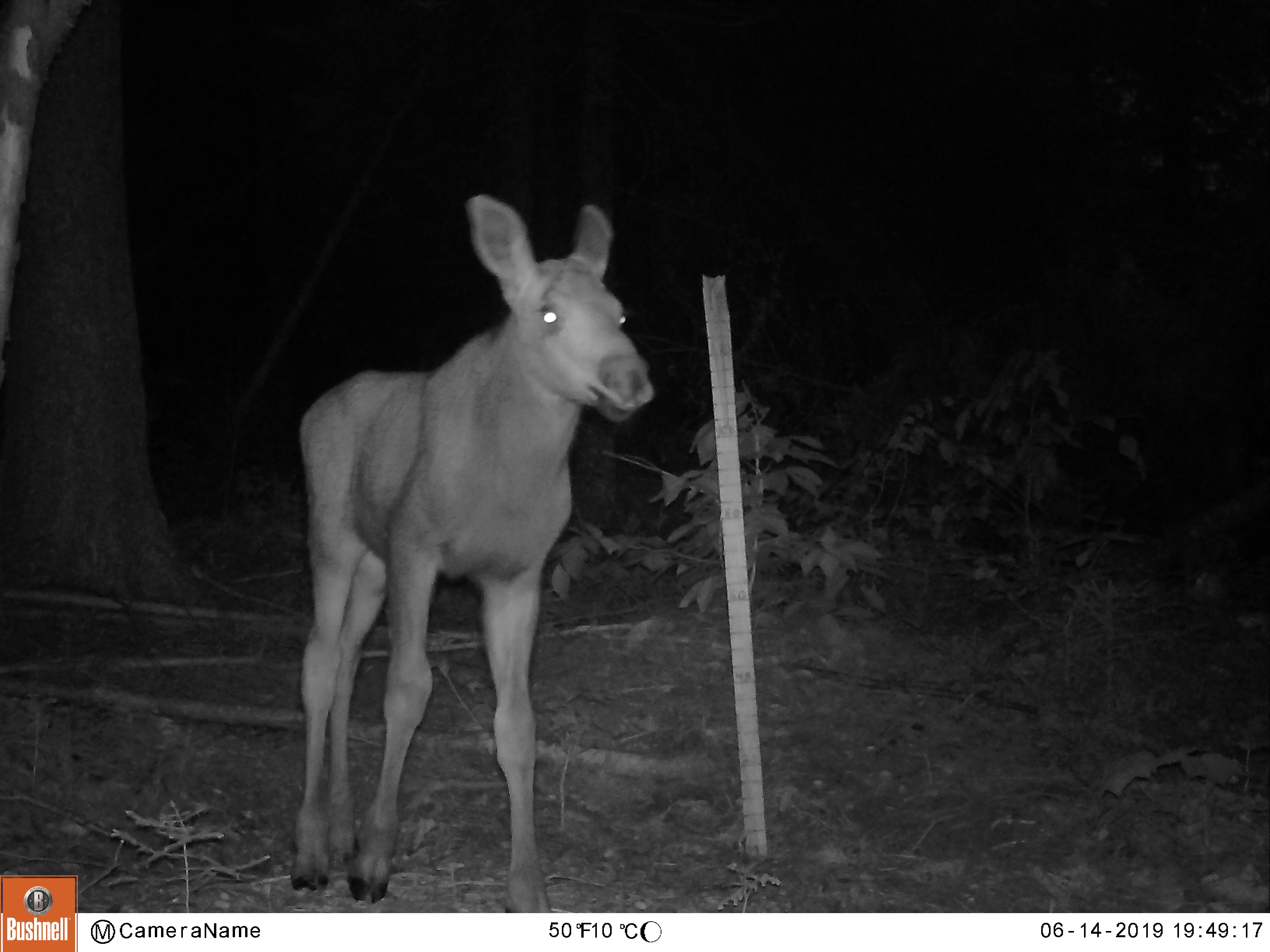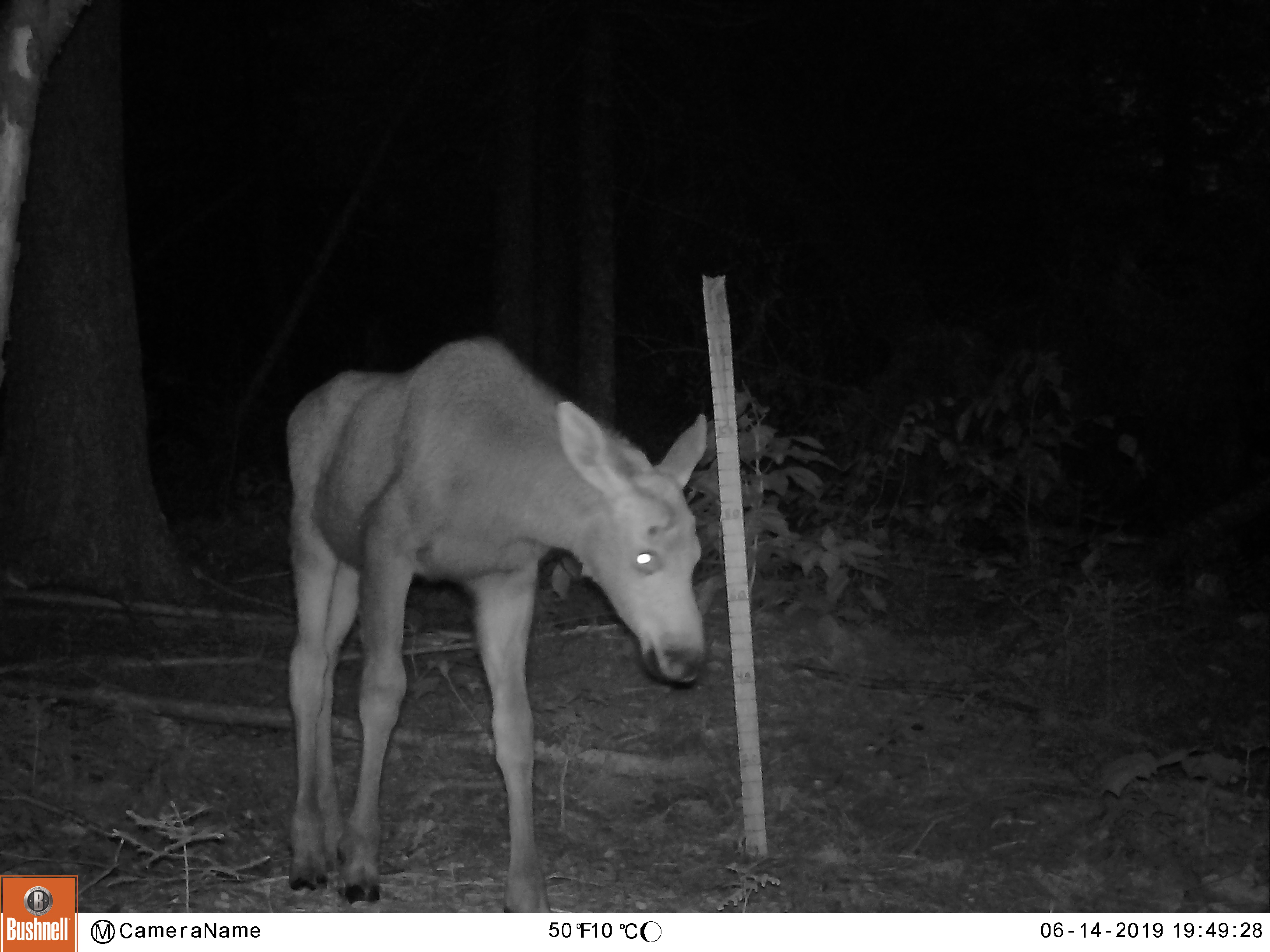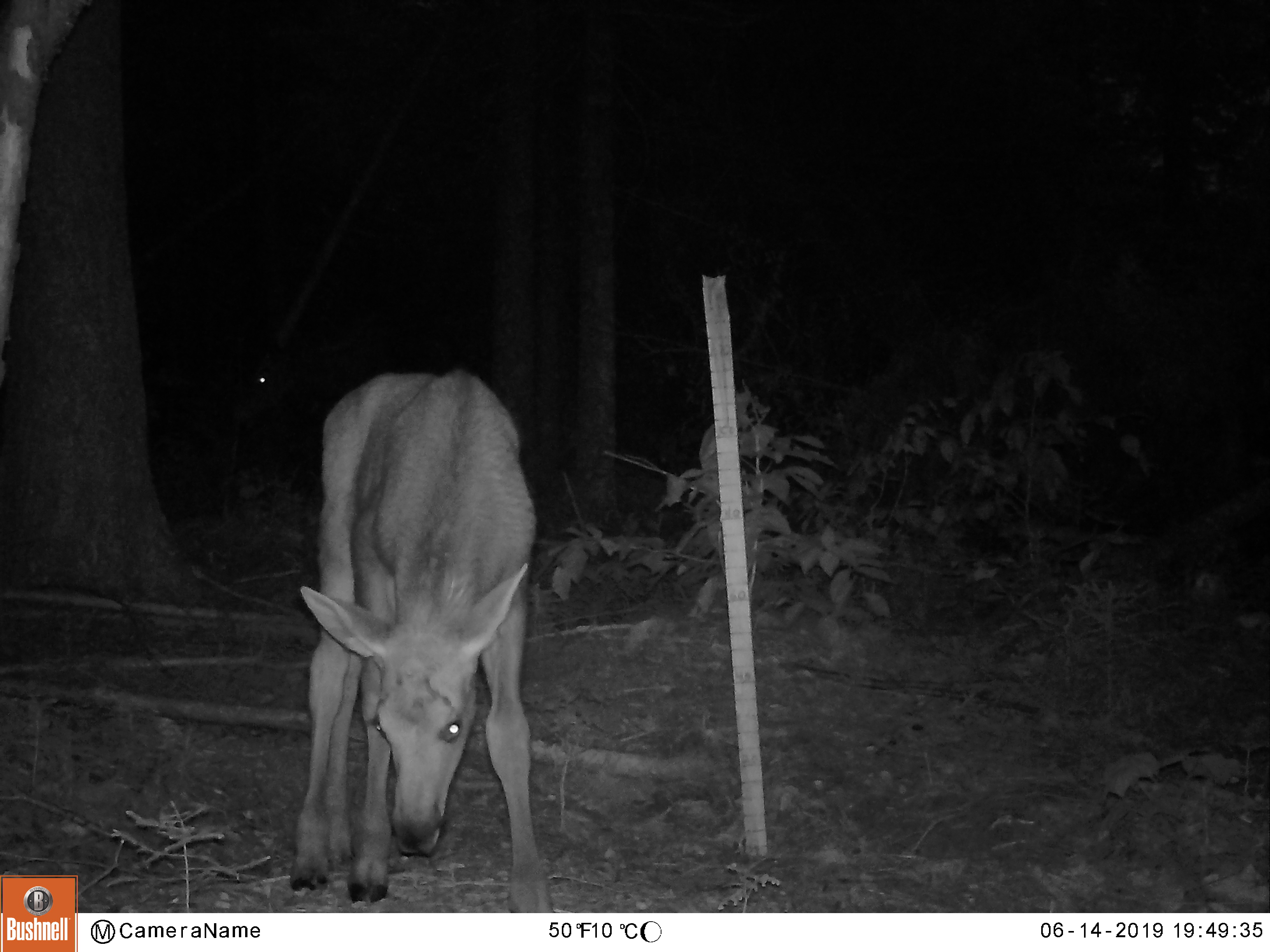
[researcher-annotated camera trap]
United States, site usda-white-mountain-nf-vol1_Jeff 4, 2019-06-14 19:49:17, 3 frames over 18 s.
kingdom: Animalia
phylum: Chordata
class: Mammalia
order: Artiodactyla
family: Cervidae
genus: Alces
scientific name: Alces alces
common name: moose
Moose (Alces alces).